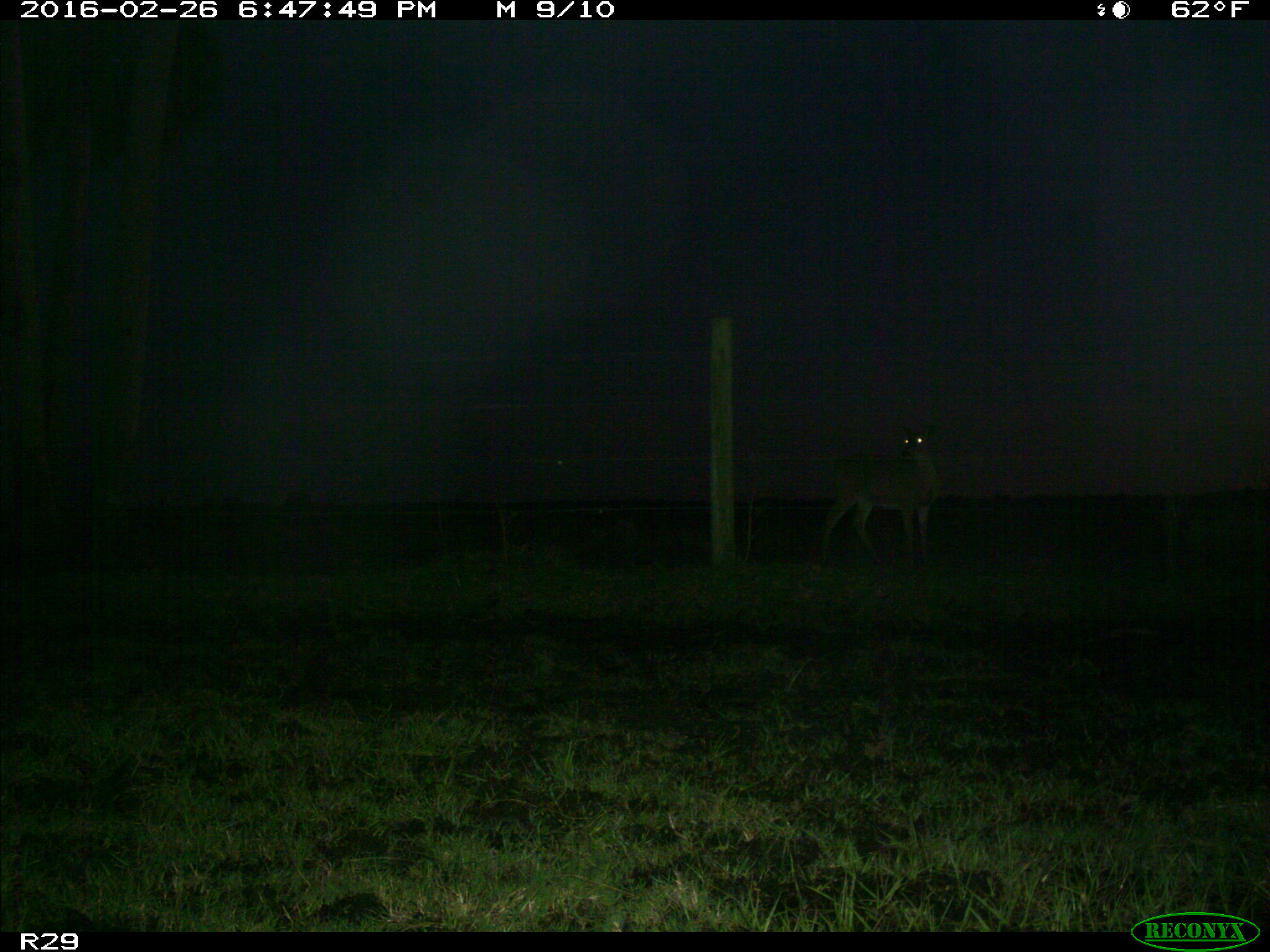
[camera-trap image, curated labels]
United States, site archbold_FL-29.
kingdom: Animalia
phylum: Chordata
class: Mammalia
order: Artiodactyla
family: Cervidae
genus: Odocoileus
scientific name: Odocoileus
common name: deer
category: unidentified deer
Unidentified deer (deer) (Odocoileus).